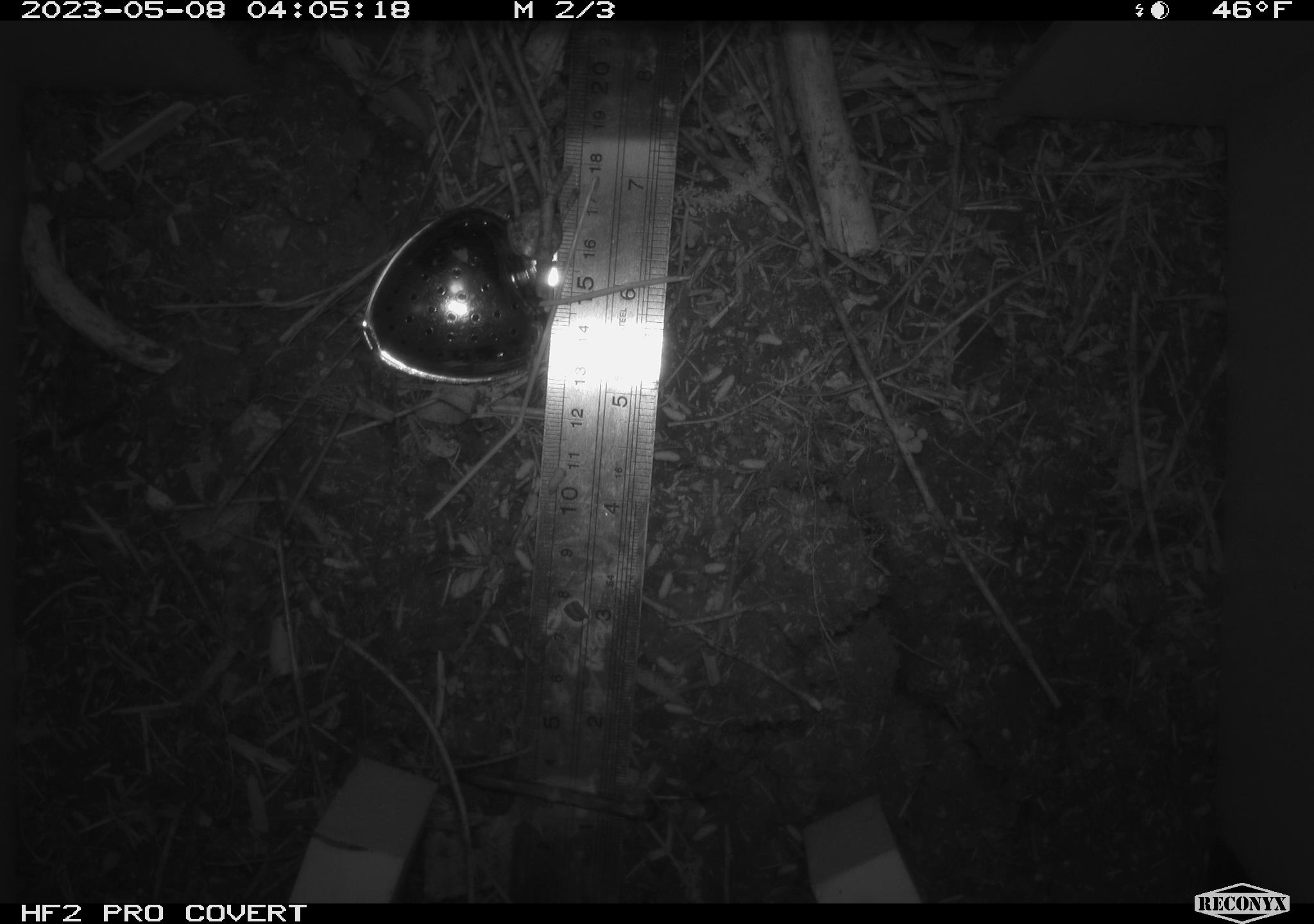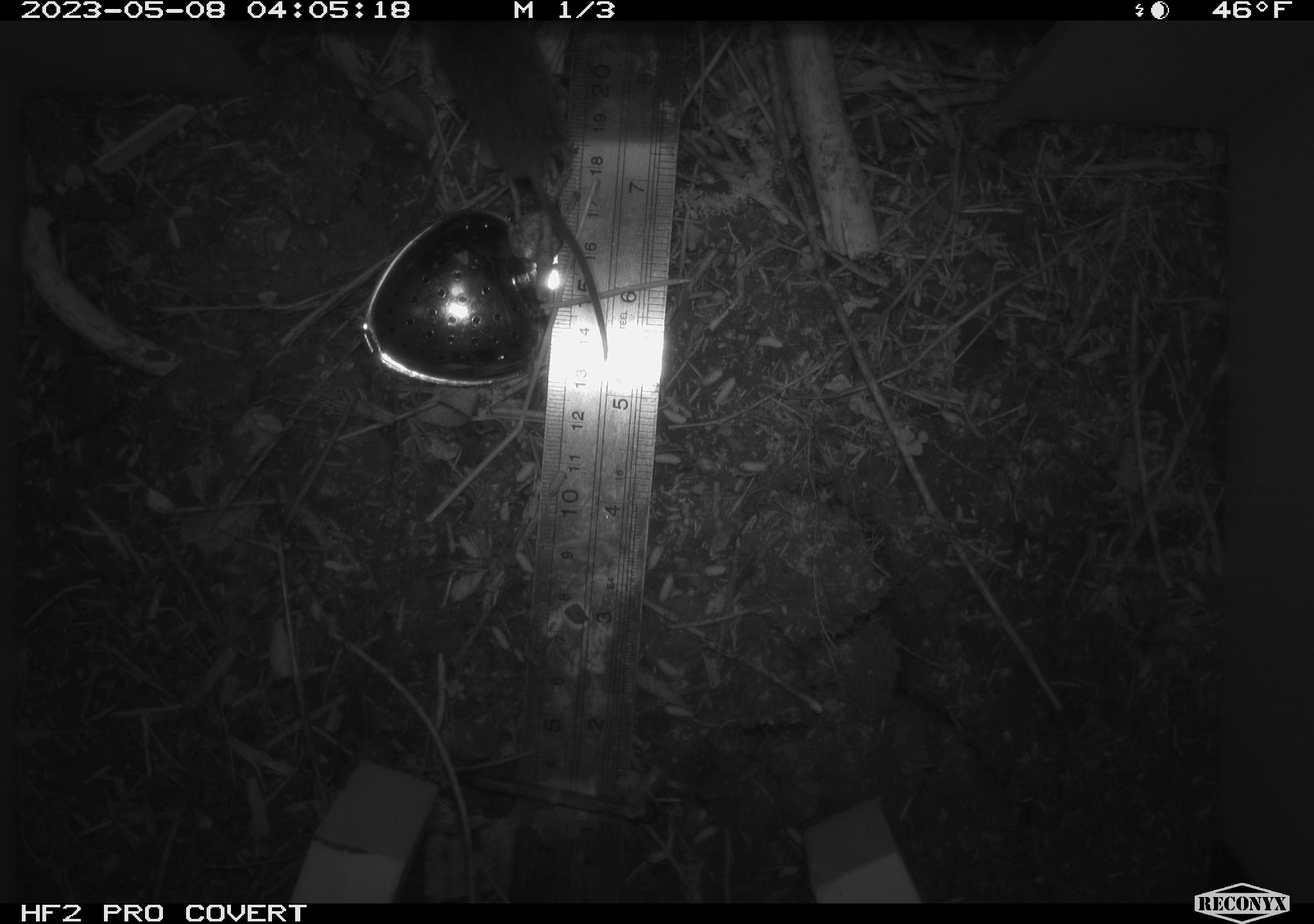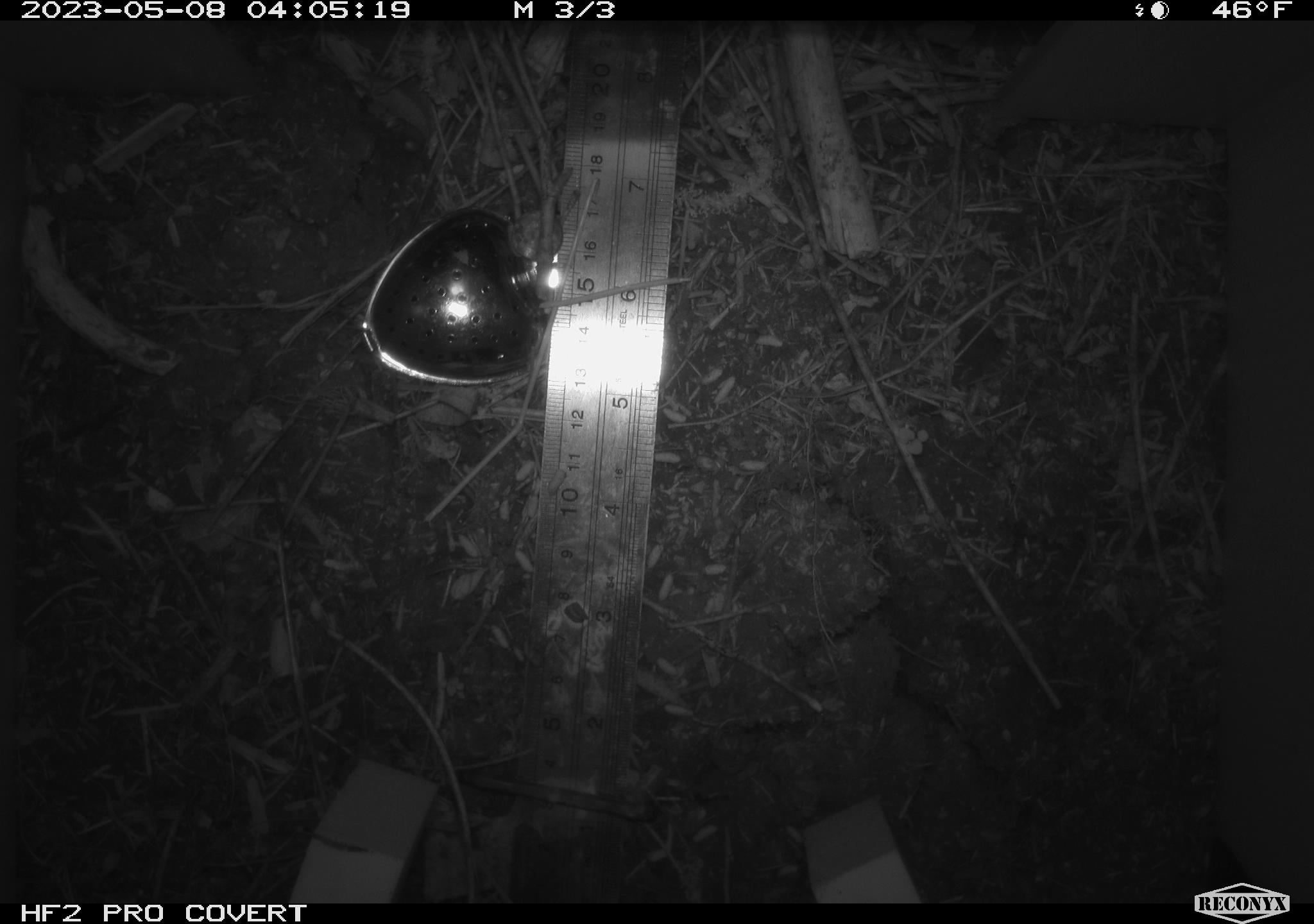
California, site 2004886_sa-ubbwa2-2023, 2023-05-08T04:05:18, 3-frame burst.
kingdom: Animalia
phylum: Chordata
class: Mammalia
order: Eulipotyphla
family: Soricidae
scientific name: Soricidae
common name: shrews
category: soricidae family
Soricidae family (shrews) (Soricidae).